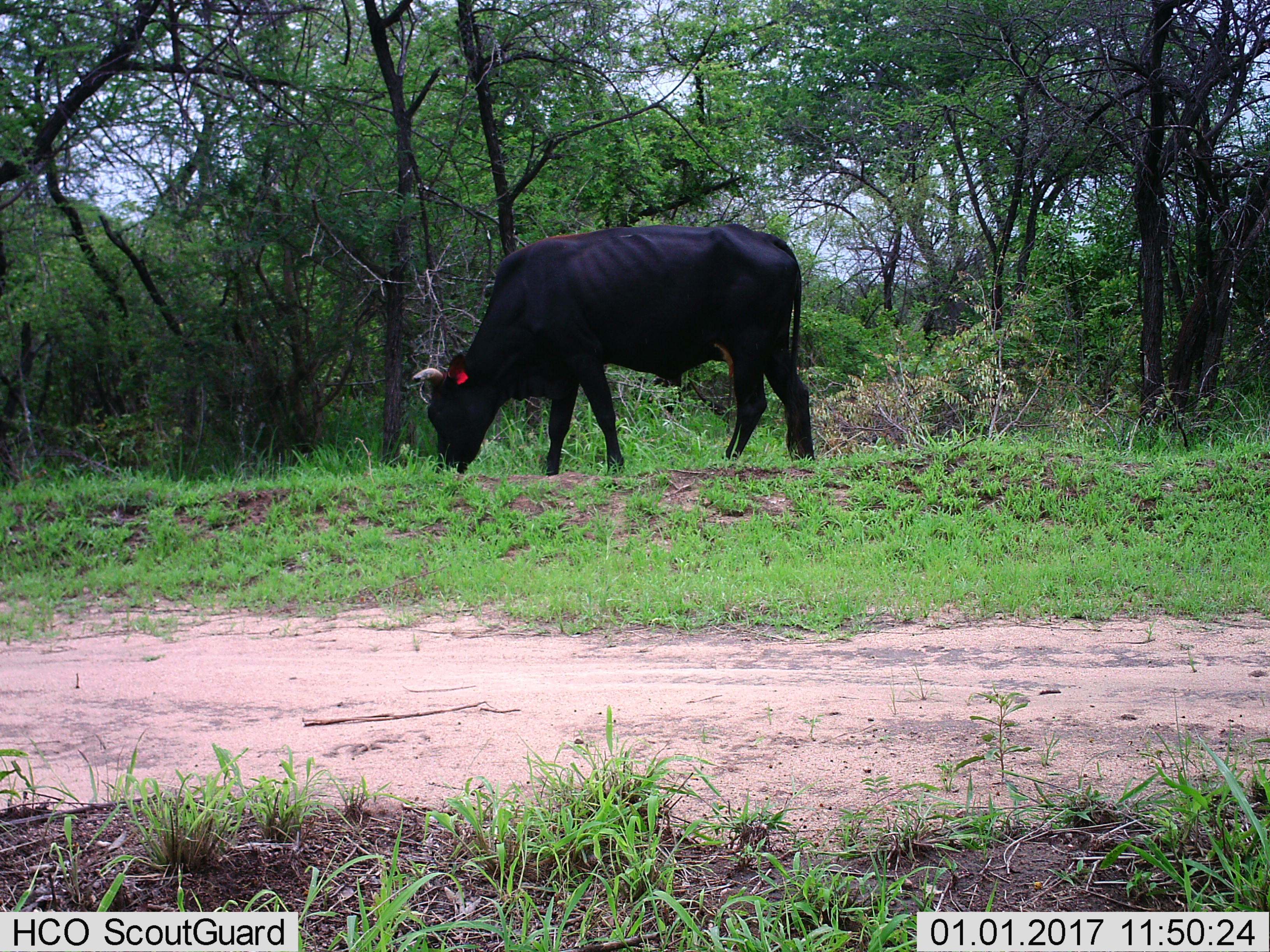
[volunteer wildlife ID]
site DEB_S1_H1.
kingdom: Animalia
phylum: Chordata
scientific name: Vertebrata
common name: domestic animal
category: domesticanimal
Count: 1.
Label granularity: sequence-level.